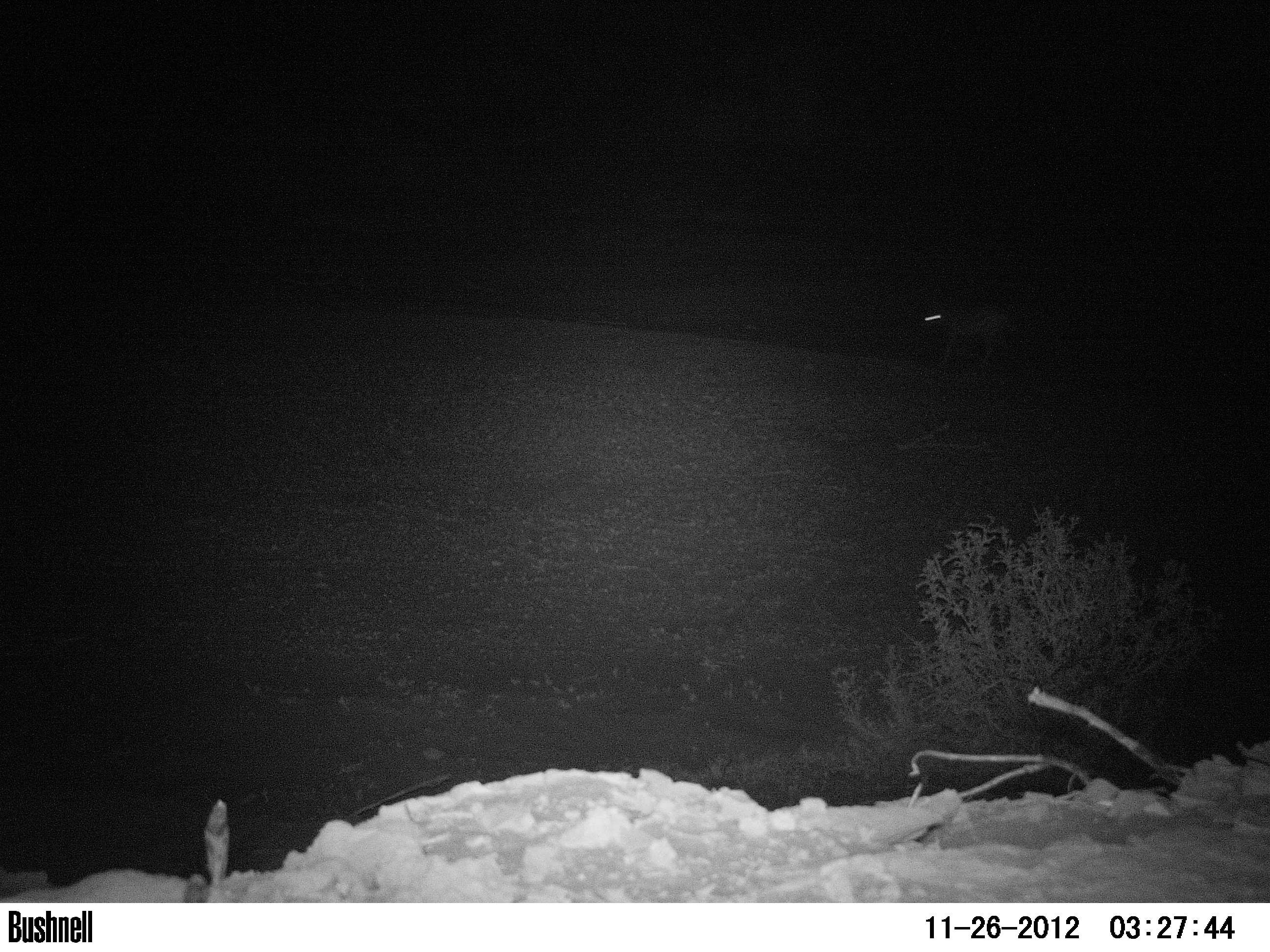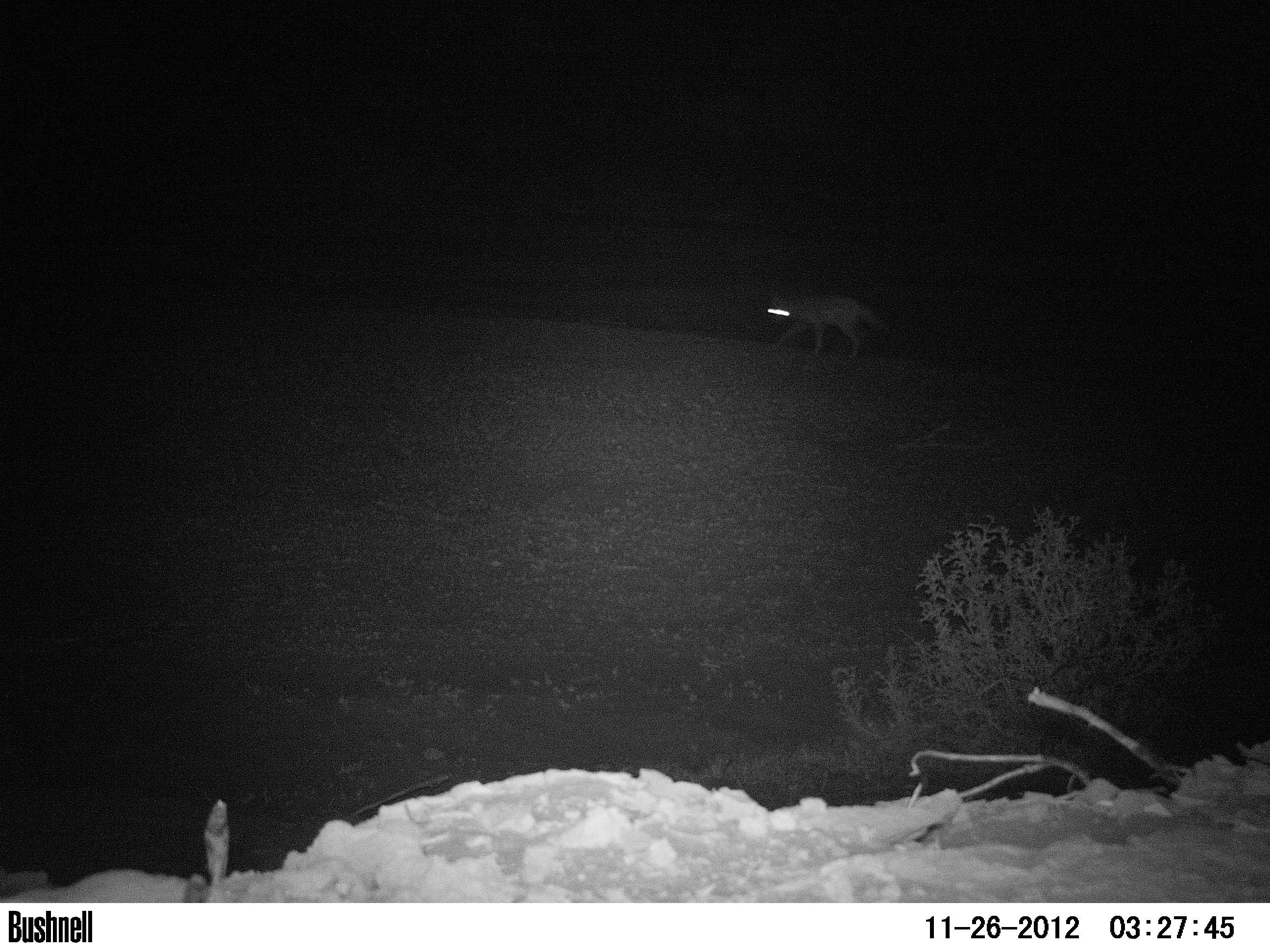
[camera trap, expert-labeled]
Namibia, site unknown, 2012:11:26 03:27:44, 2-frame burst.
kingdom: Animalia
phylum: Chordata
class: Mammalia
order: Carnivora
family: Canidae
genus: Lupulella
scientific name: Lupulella mesomelas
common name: black-backed jackal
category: canis mesomelas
Canis mesomelas (black-backed jackal) (Lupulella mesomelas).